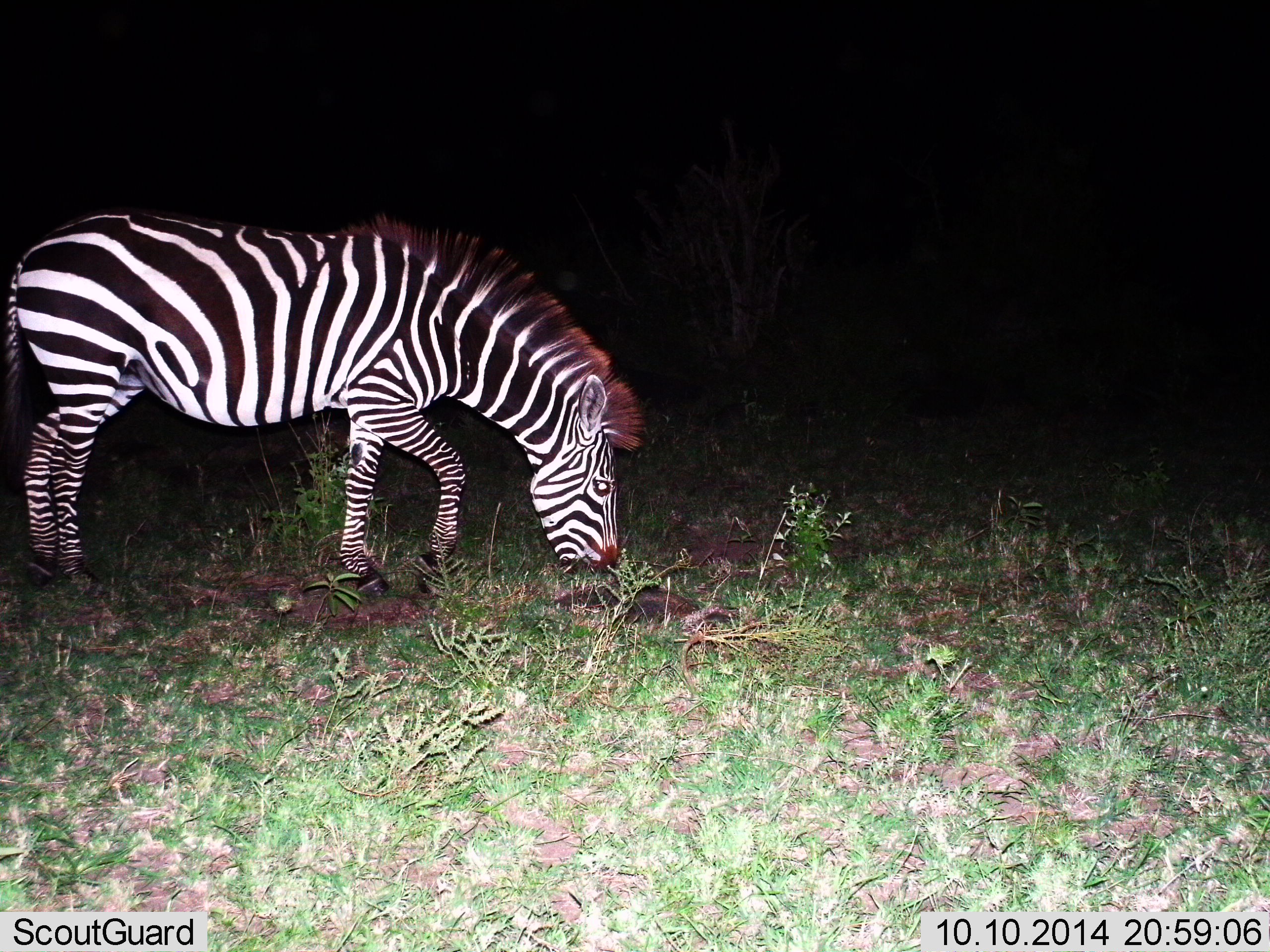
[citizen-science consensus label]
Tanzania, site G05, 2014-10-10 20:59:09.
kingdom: Animalia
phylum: Chordata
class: Mammalia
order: Perissodactyla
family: Equidae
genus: Equus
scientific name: Equus quagga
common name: plains zebra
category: zebra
Zebra (plains zebra) (Equus quagga), count 1. Behavior (volunteer vote fractions): standing 10%, resting 0%, moving 10%, interacting 0%. Young present (vote fraction): 0%. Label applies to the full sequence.